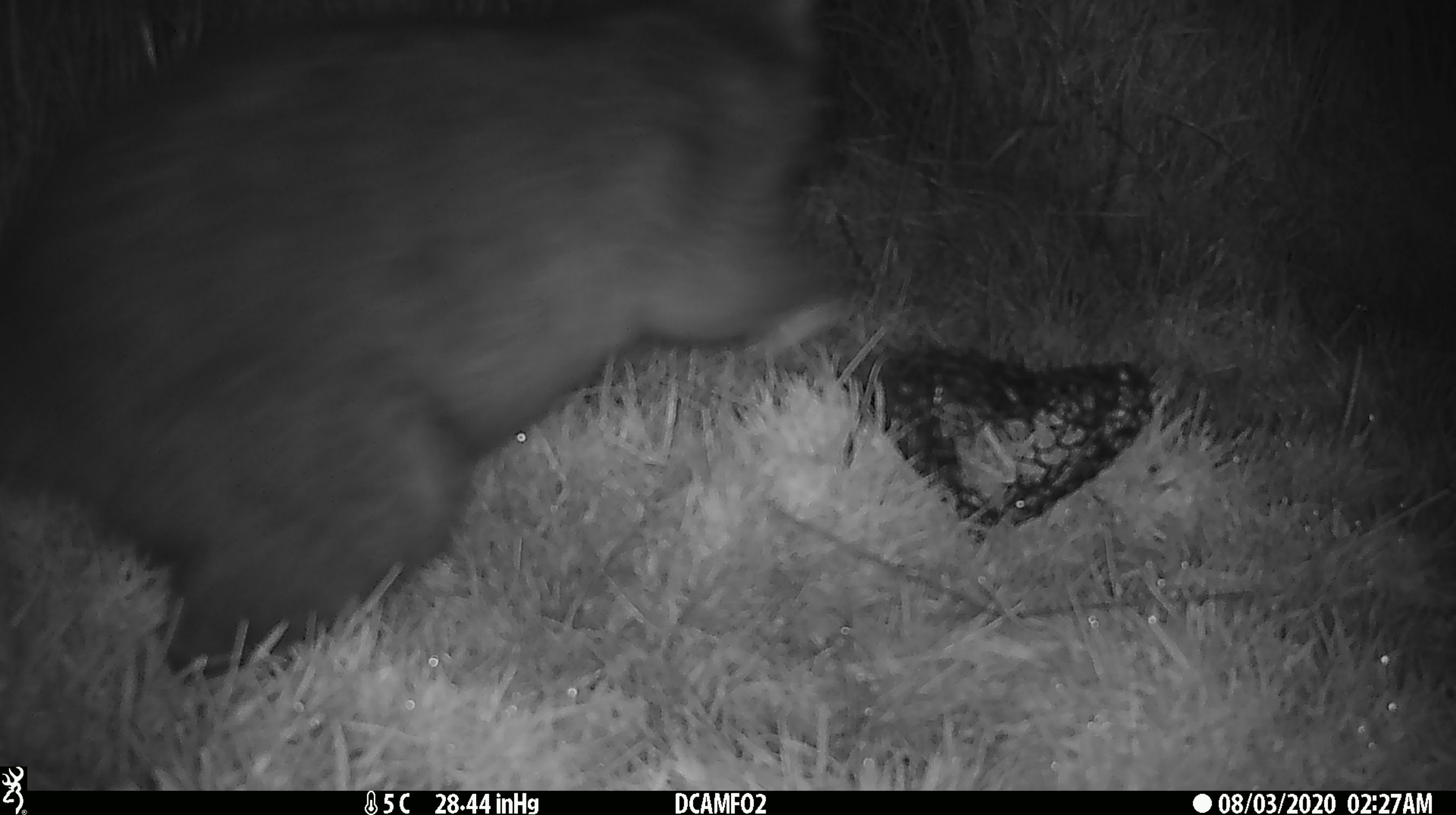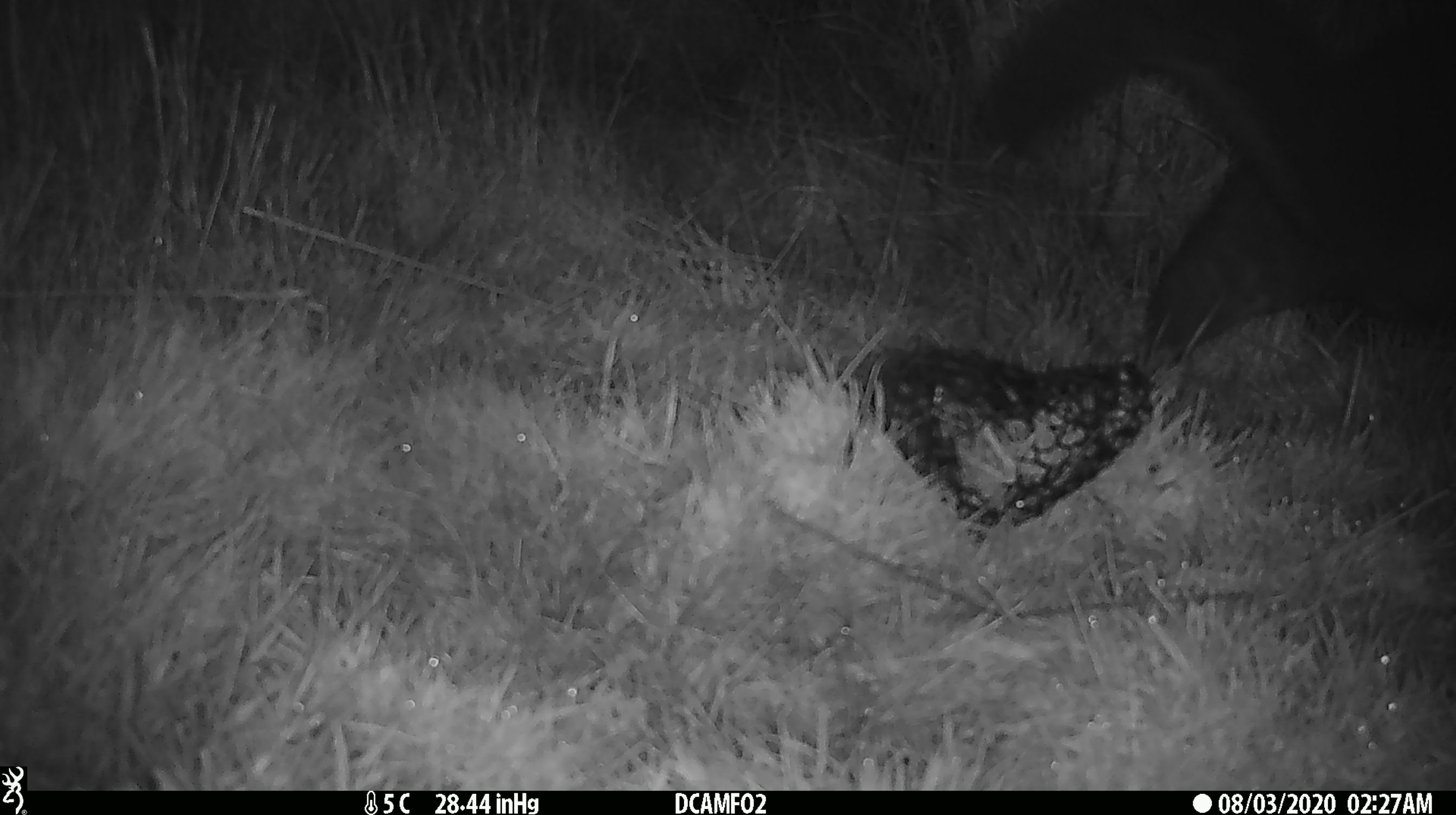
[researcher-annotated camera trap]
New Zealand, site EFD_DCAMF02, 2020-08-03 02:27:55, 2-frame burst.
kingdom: Animalia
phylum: Chordata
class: Mammalia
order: Diprotodontia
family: Phalangeridae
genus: Trichosurus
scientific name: Trichosurus vulpecula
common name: common brushtail possum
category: possum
Possum (common brushtail possum) (Trichosurus vulpecula).